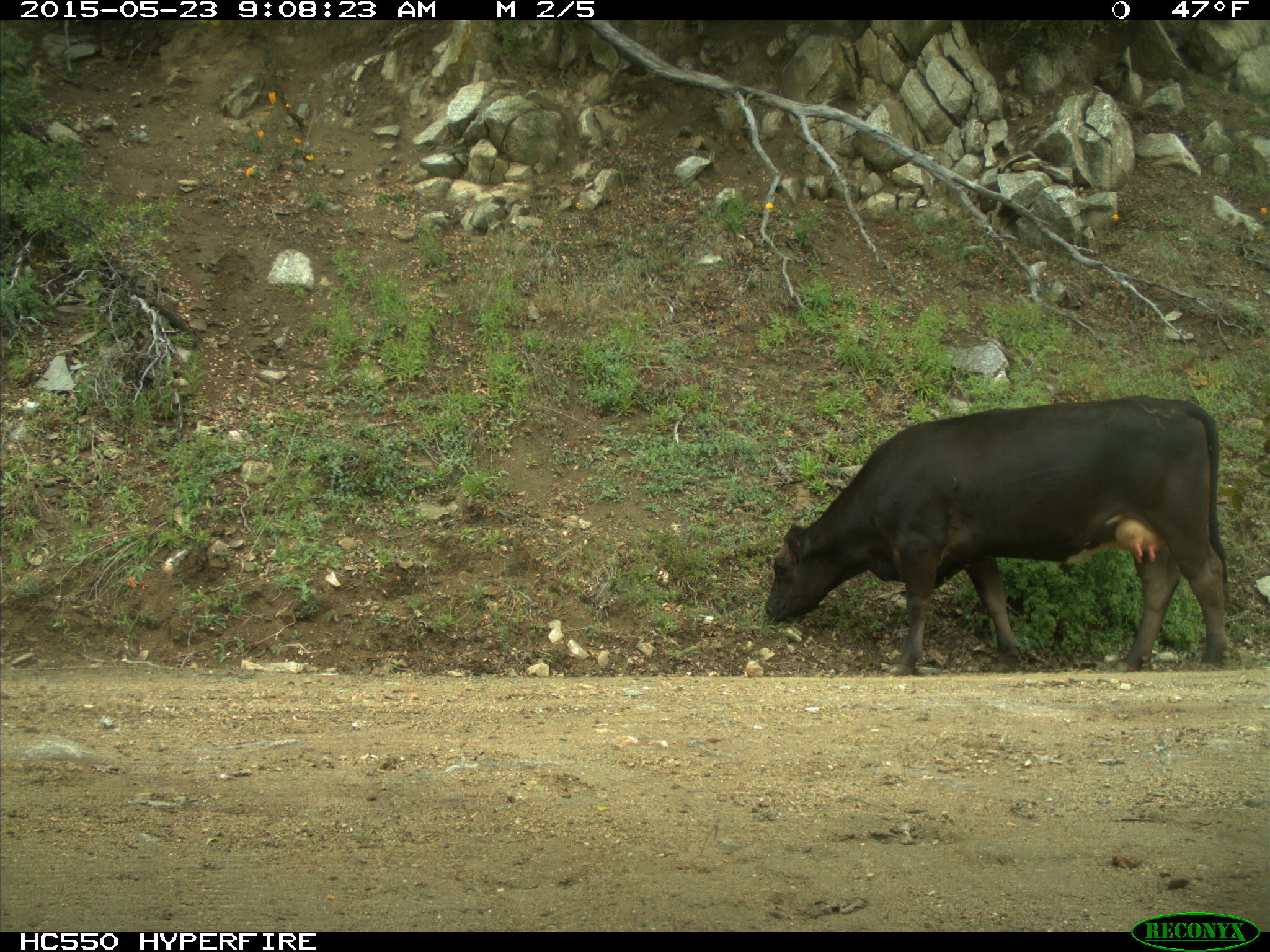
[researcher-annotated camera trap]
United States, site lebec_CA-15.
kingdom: Animalia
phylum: Chordata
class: Mammalia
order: Artiodactyla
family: Bovidae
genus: Bos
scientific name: Bos taurus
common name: domestic cow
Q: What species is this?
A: Bos taurus (domestic cow).